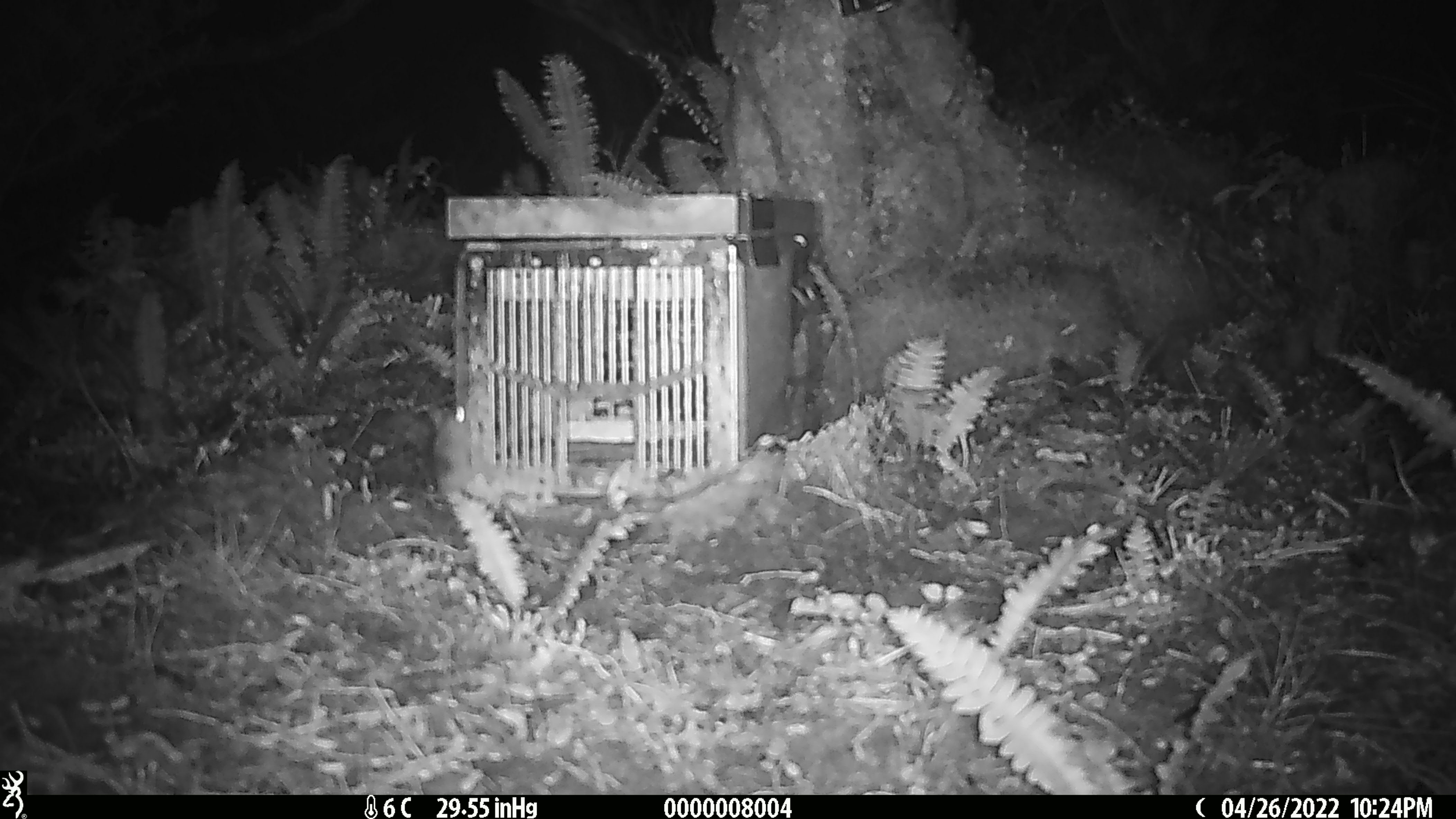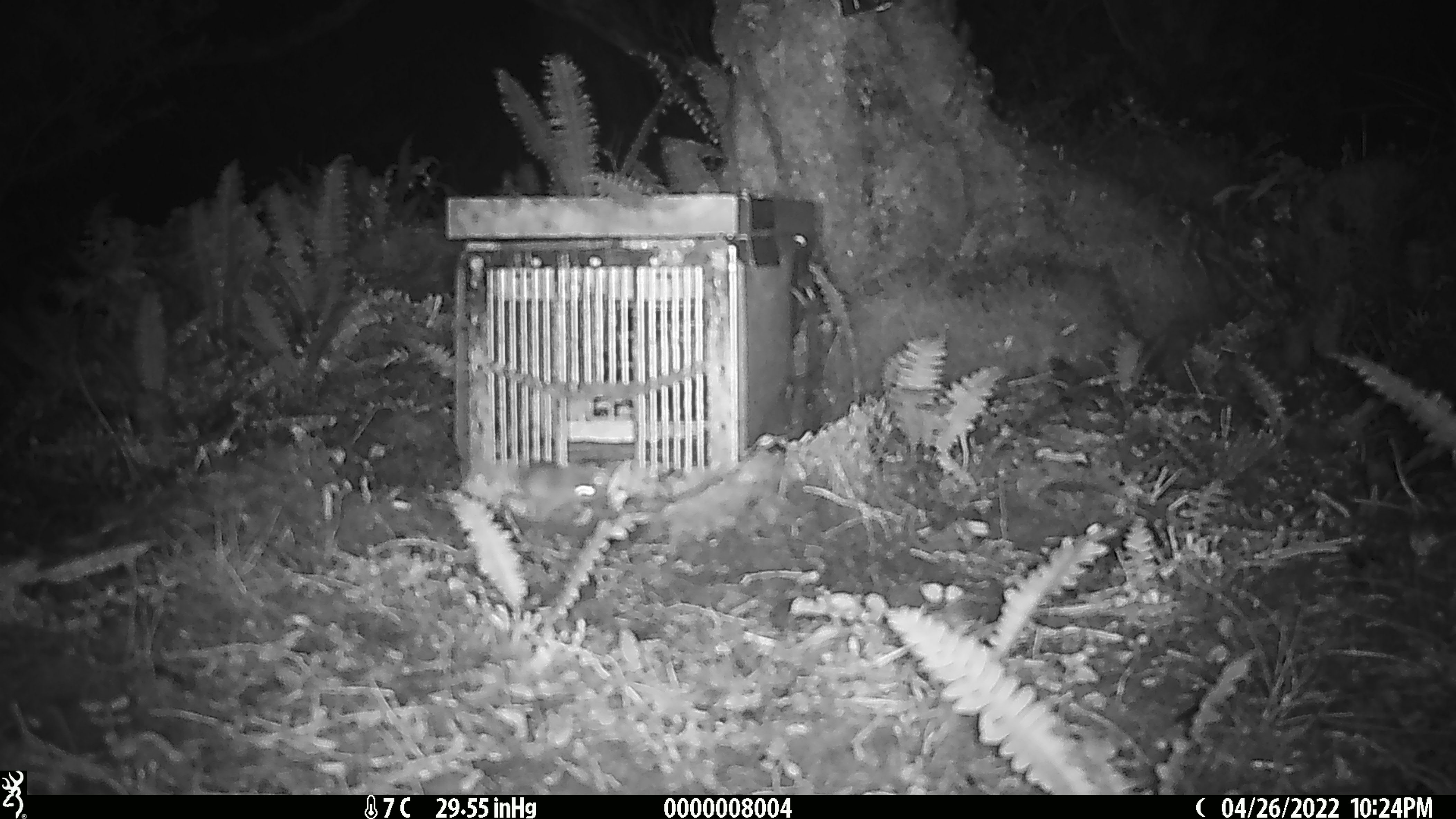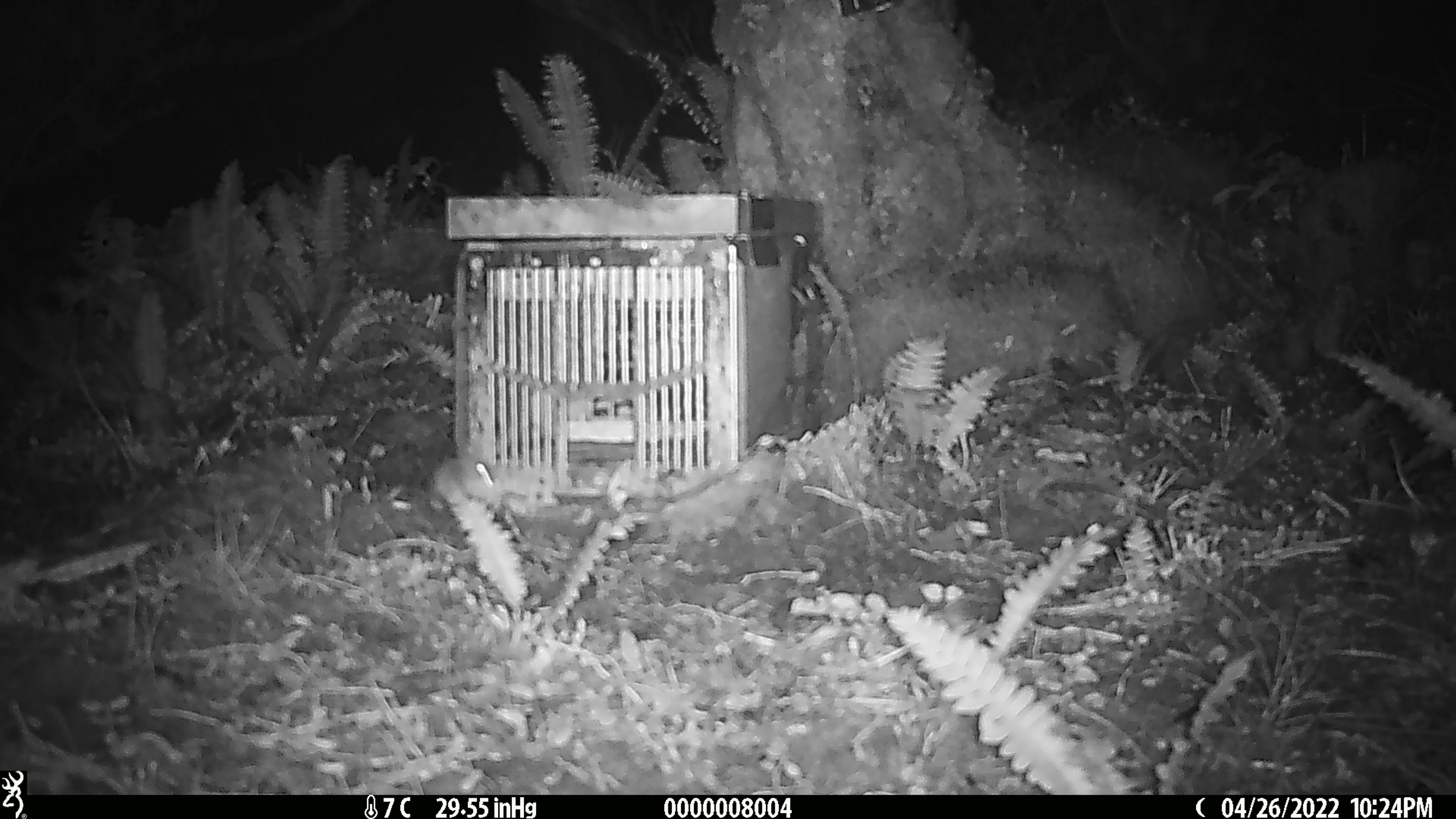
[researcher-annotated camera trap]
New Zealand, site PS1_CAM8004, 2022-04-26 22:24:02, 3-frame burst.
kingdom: Animalia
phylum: Chordata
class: Mammalia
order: Rodentia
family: Muridae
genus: Mus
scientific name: Mus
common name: mouse